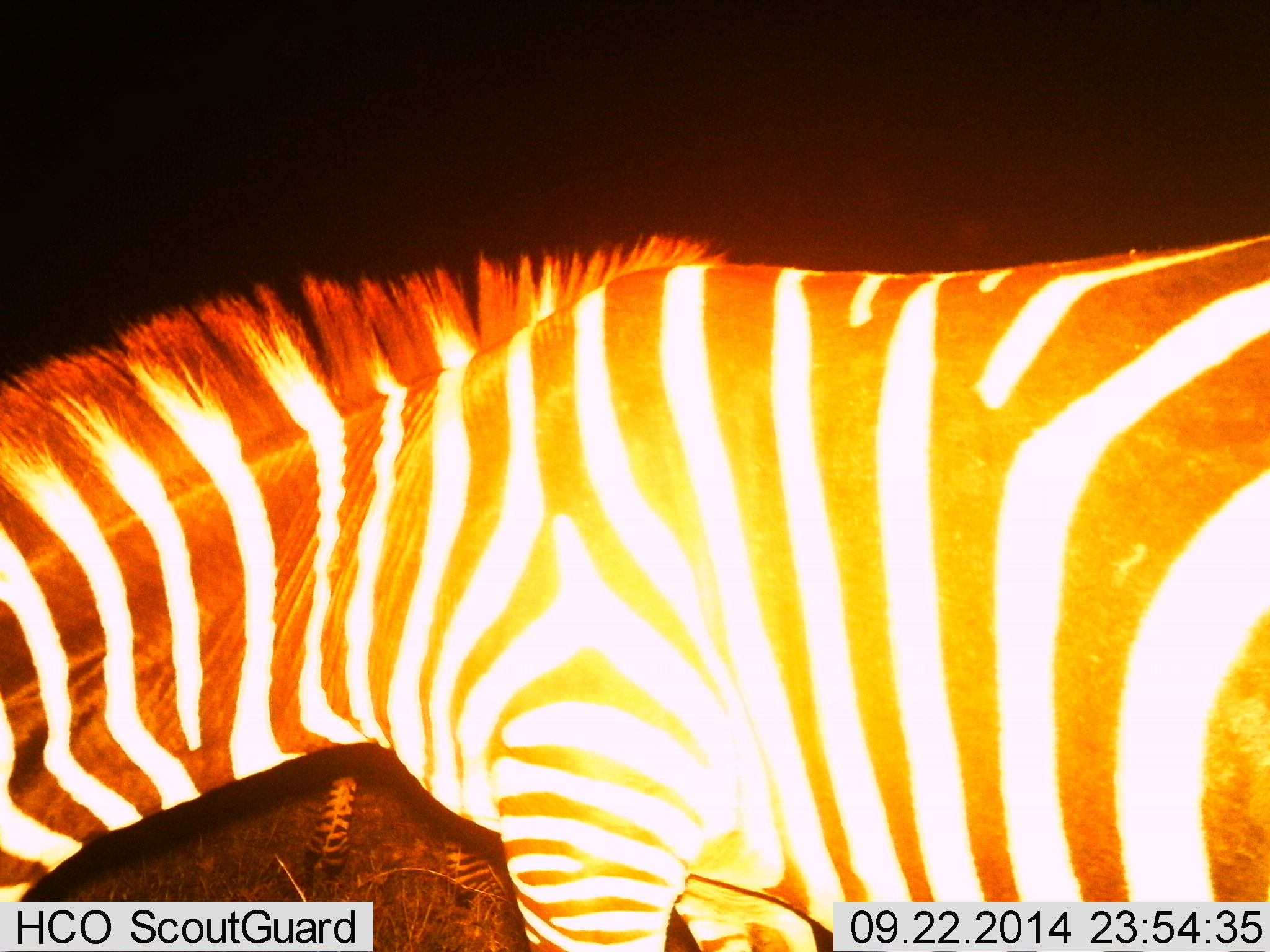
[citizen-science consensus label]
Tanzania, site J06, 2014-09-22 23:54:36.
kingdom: Animalia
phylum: Chordata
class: Mammalia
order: Perissodactyla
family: Equidae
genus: Equus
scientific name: Equus quagga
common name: plains zebra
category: zebra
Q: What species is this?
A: Zebra (plains zebra) (Equus quagga).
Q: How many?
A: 1.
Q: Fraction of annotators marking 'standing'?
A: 100%.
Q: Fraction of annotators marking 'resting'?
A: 0%.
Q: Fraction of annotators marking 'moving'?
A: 10%.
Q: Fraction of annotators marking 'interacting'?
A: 0%.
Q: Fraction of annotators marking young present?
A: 0%.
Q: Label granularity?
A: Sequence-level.